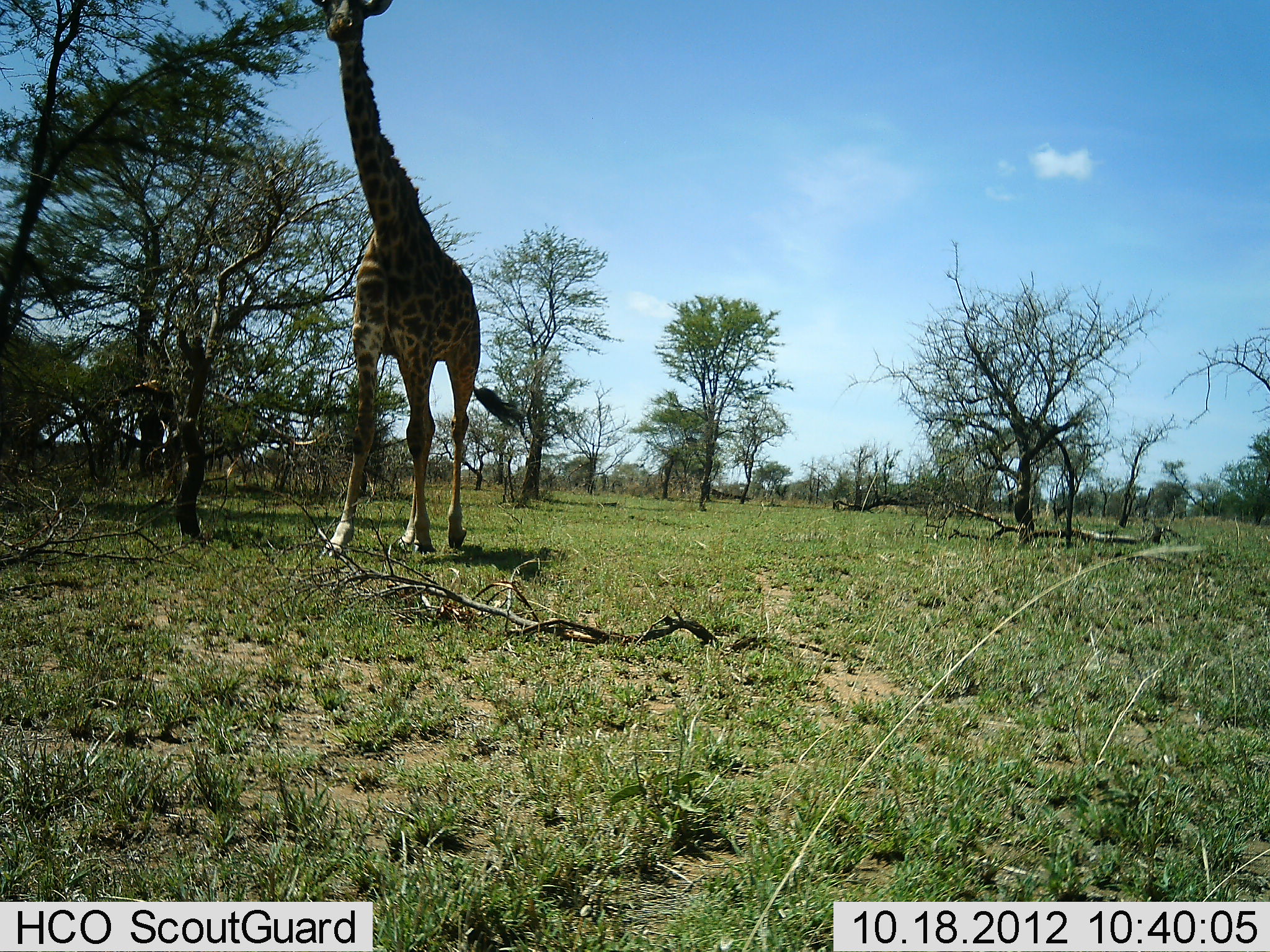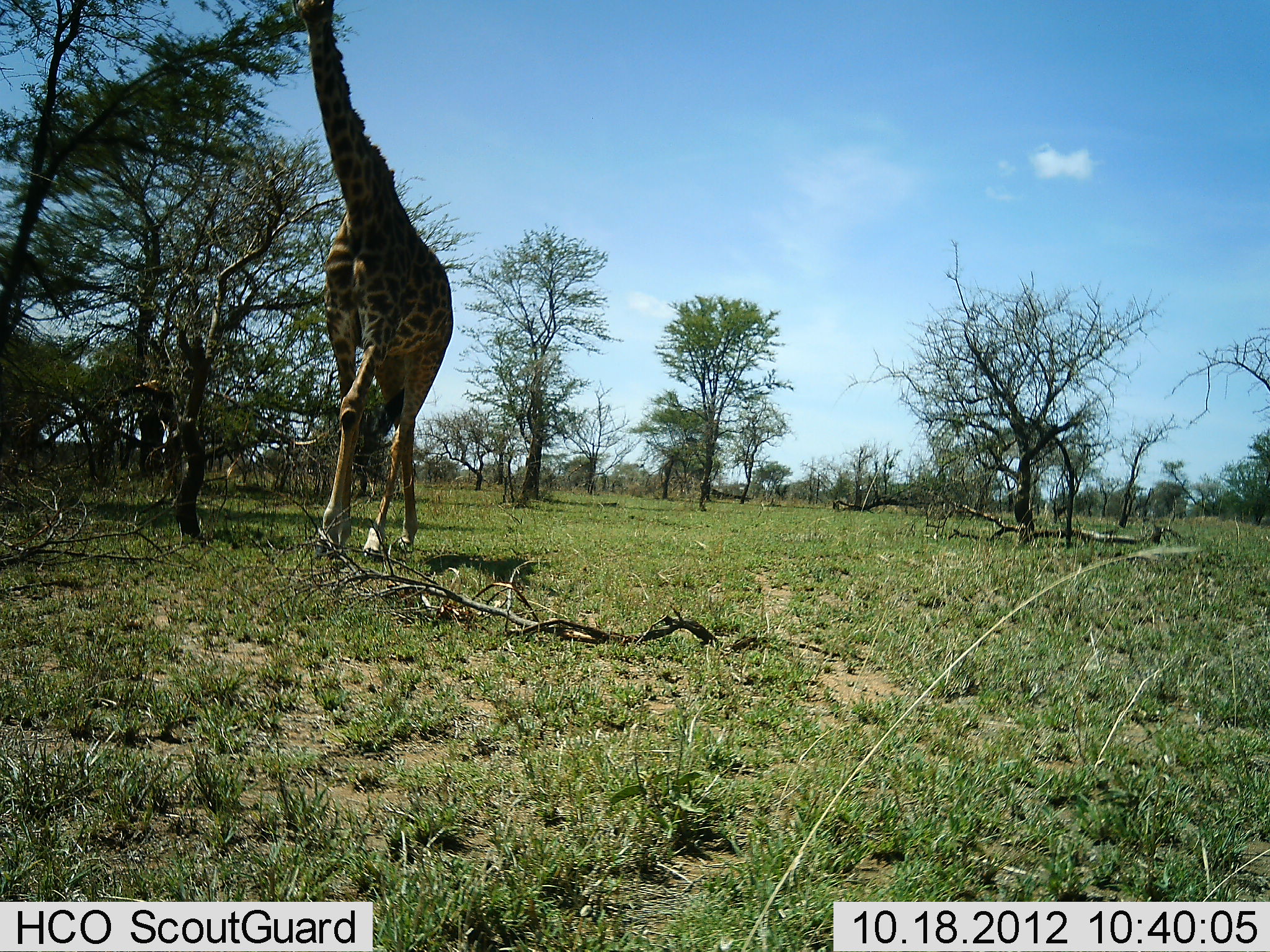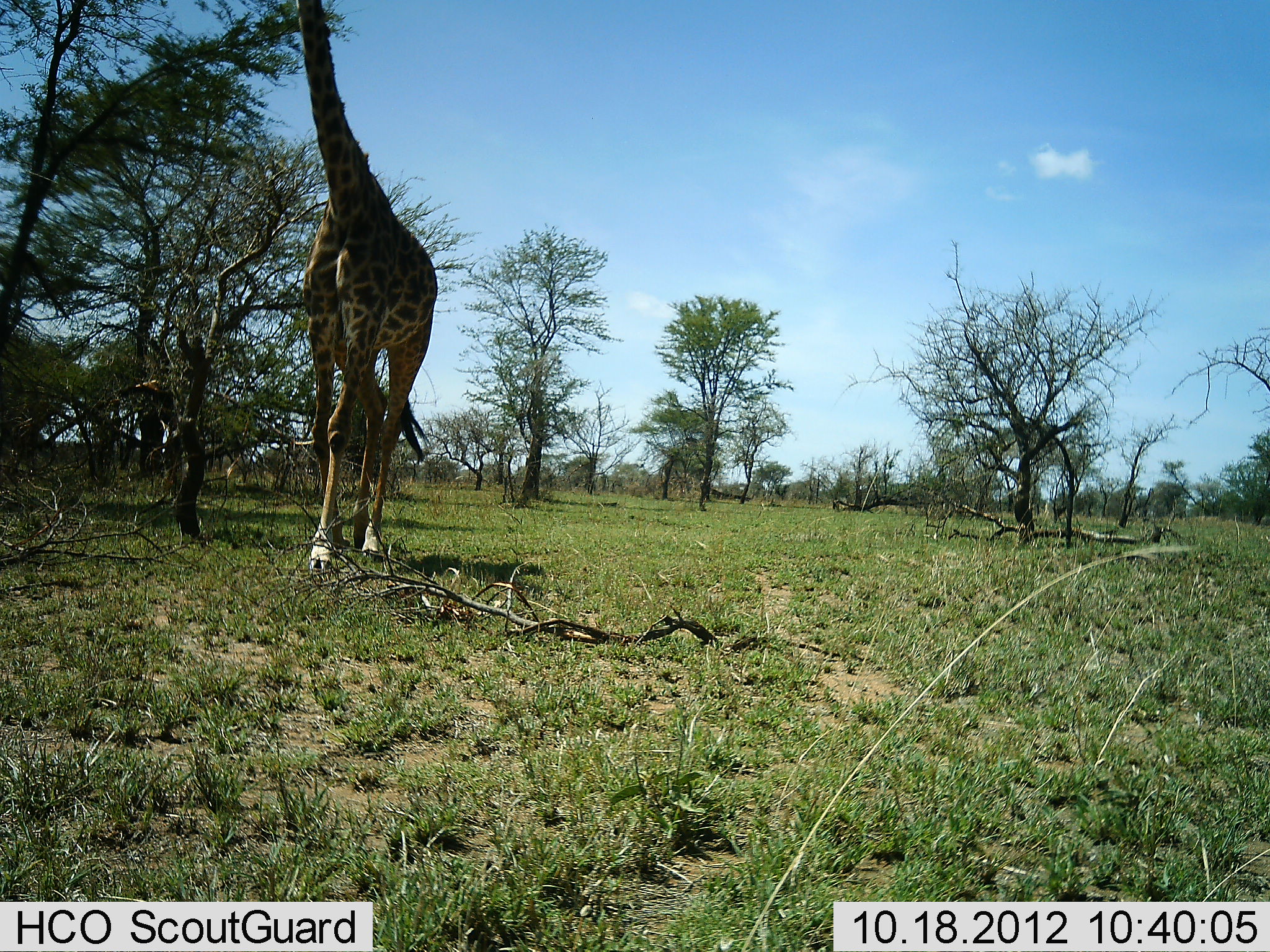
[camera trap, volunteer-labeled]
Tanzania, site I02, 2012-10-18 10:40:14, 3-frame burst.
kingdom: Animalia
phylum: Chordata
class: Mammalia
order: Artiodactyla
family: Giraffidae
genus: Giraffa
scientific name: Giraffa camelopardalis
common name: giraffe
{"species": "giraffe (Giraffa camelopardalis)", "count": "1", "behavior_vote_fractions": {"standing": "20%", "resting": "0%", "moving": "80%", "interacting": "0%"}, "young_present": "0%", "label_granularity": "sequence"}